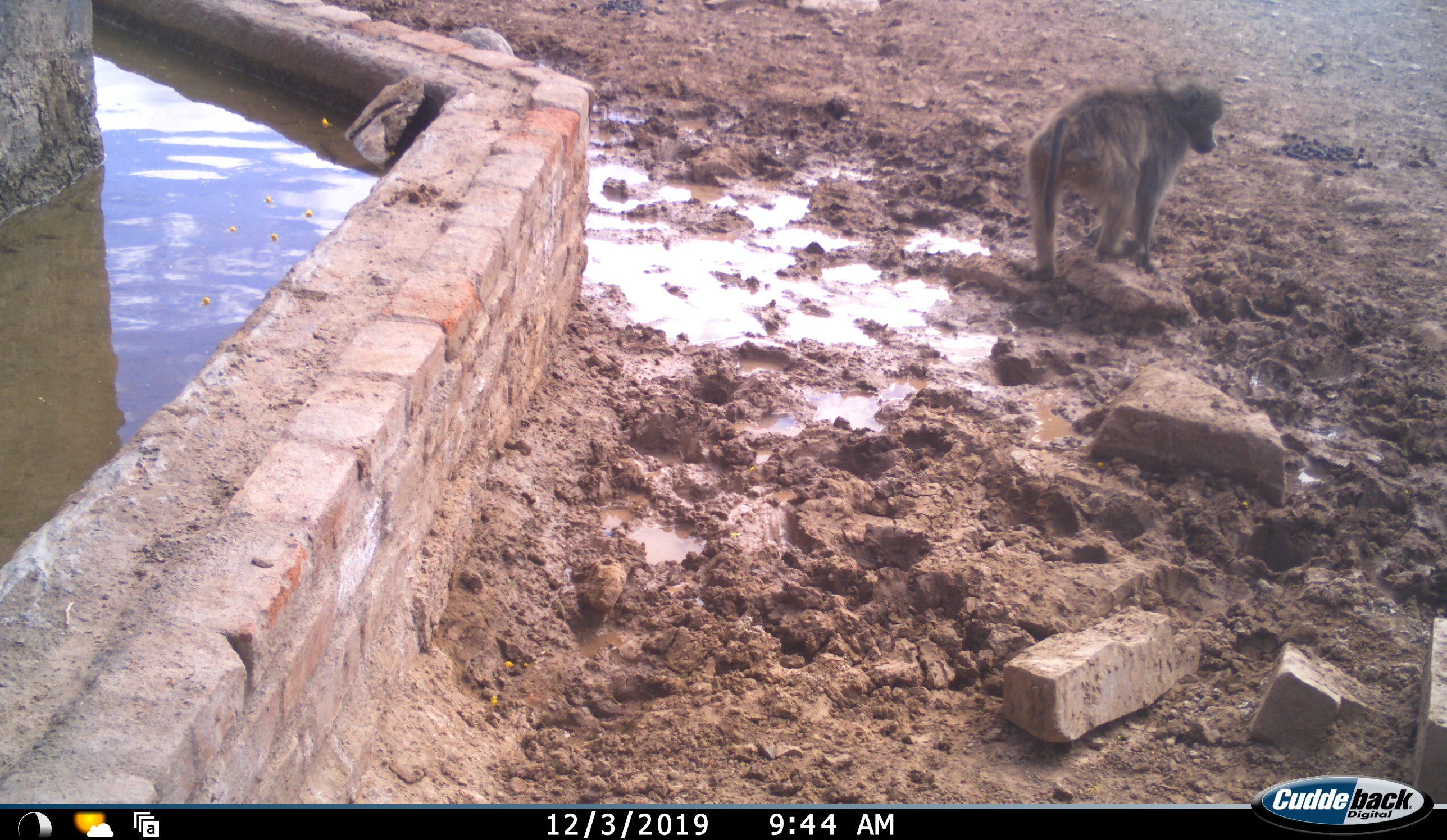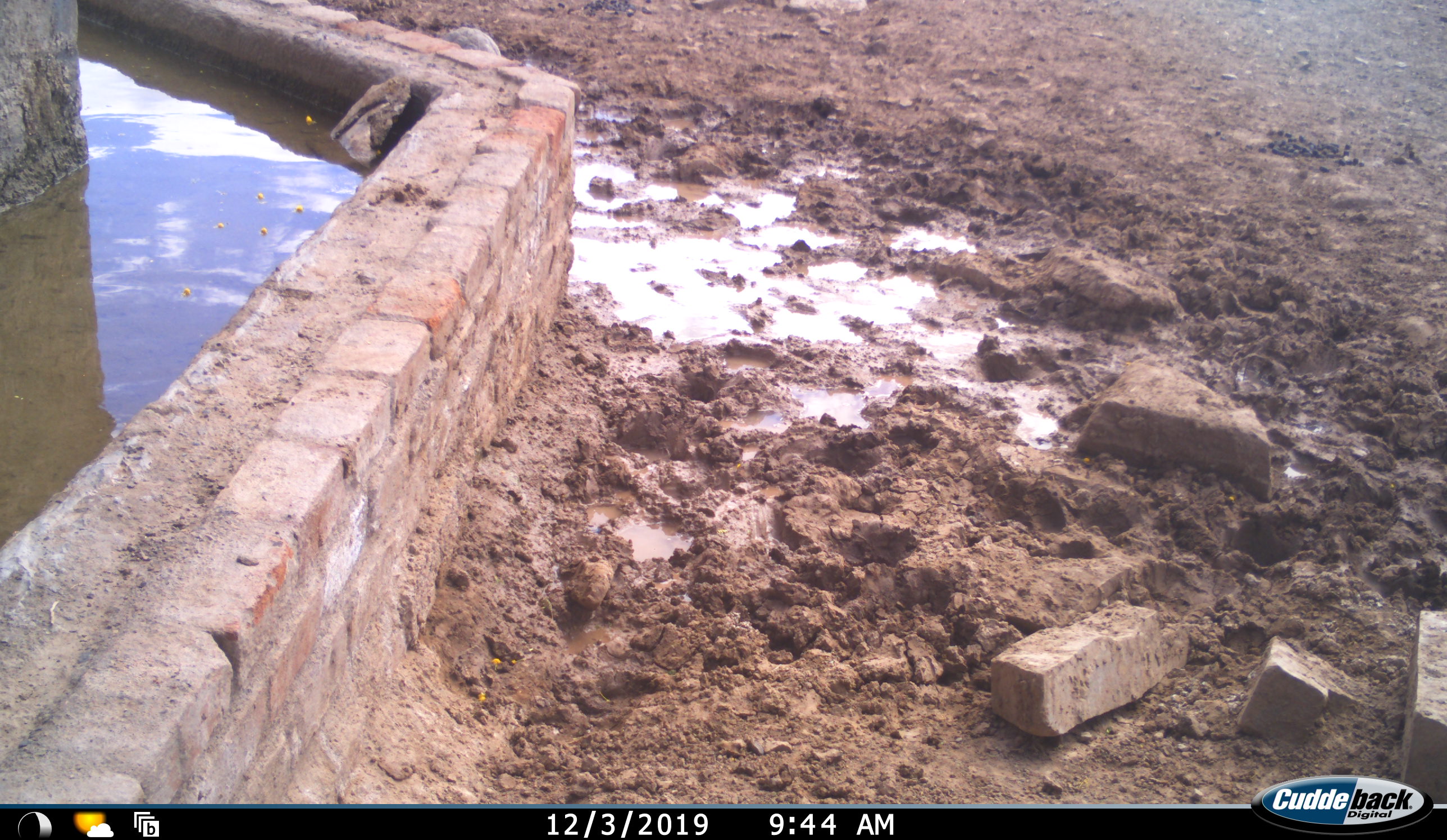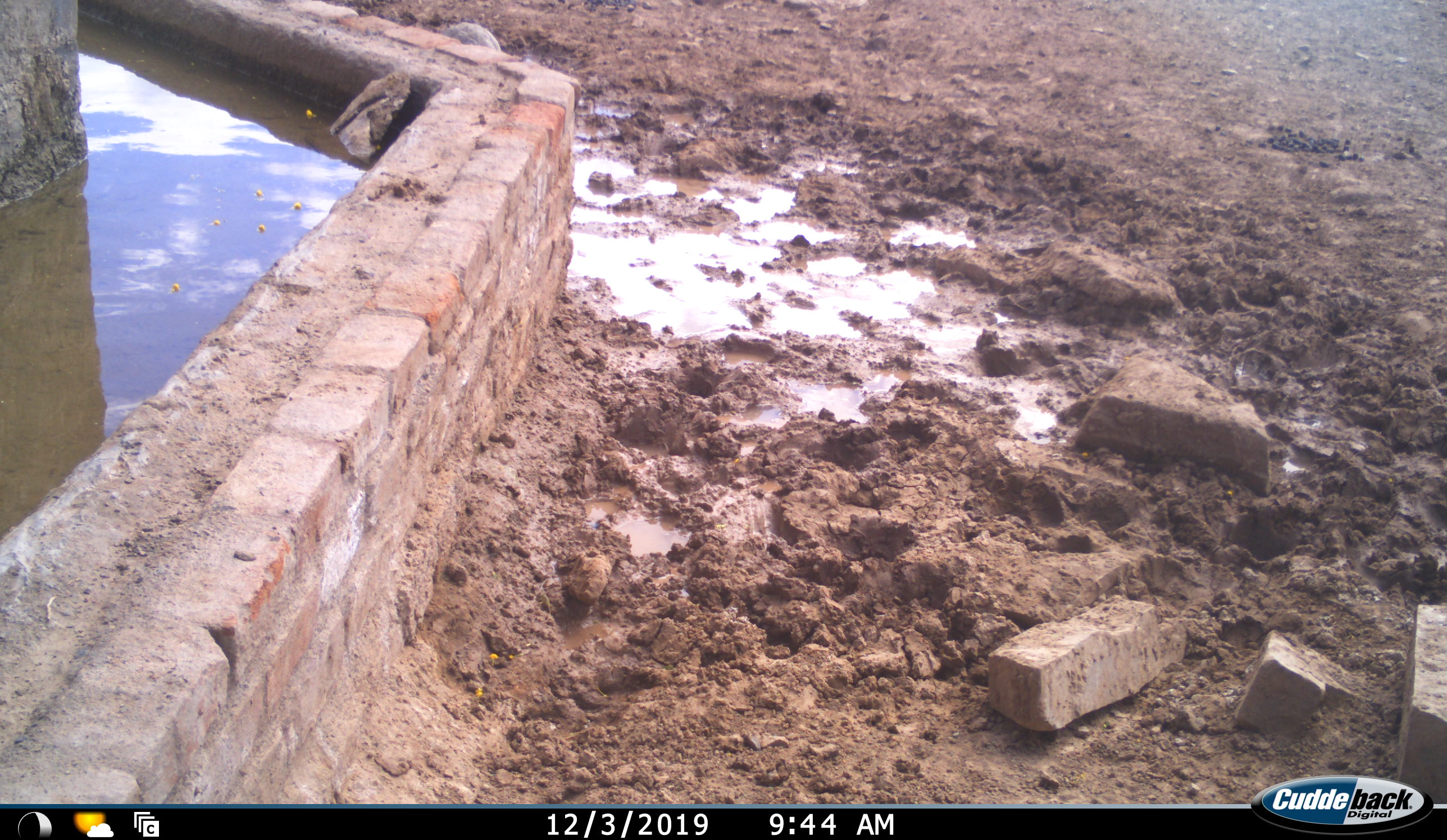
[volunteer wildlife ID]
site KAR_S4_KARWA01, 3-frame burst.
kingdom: Animalia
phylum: Chordata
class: Mammalia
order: Primates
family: Cercopithecidae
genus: Papio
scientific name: Papio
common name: baboon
Baboon (Papio), count 1. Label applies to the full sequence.